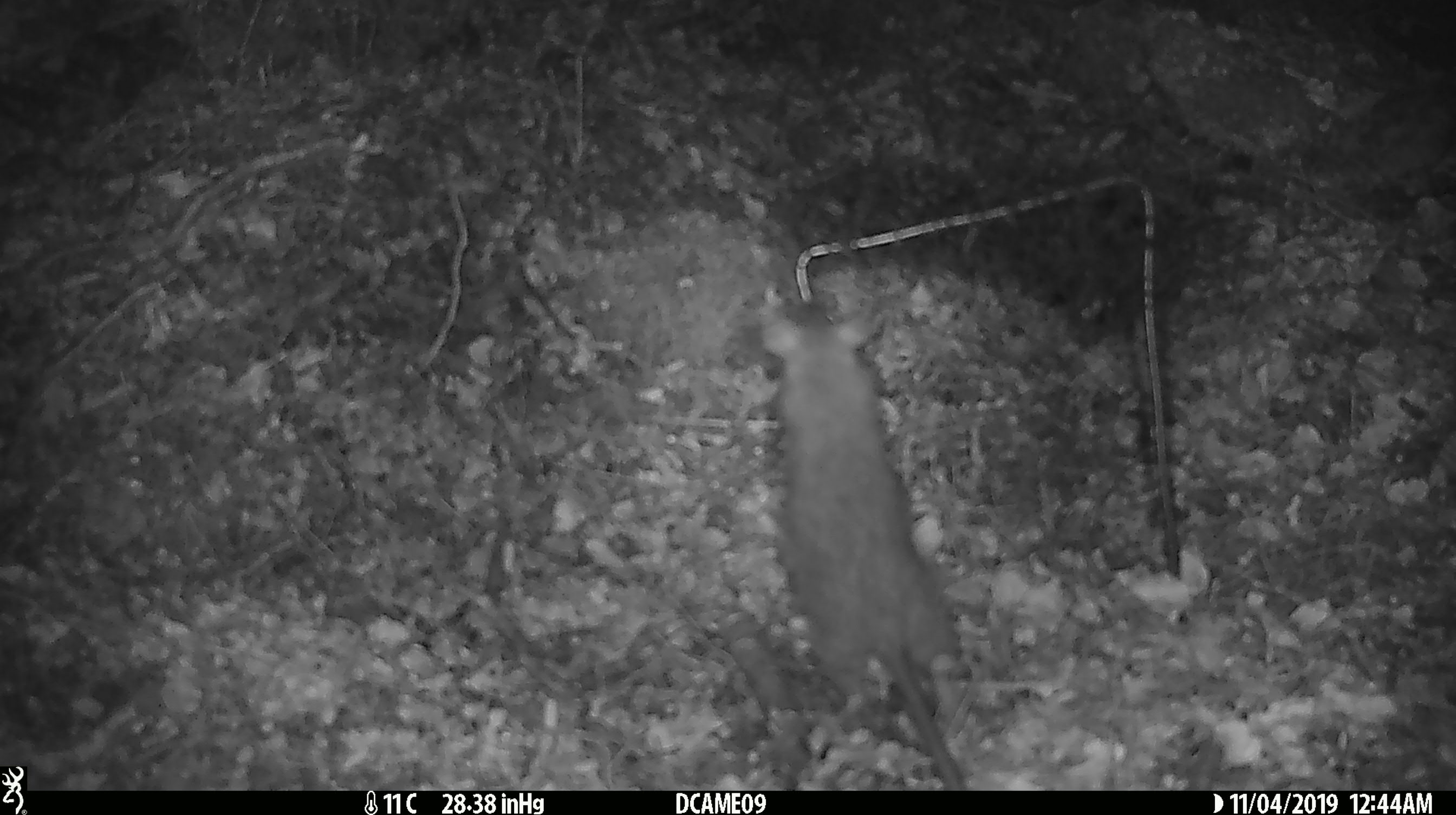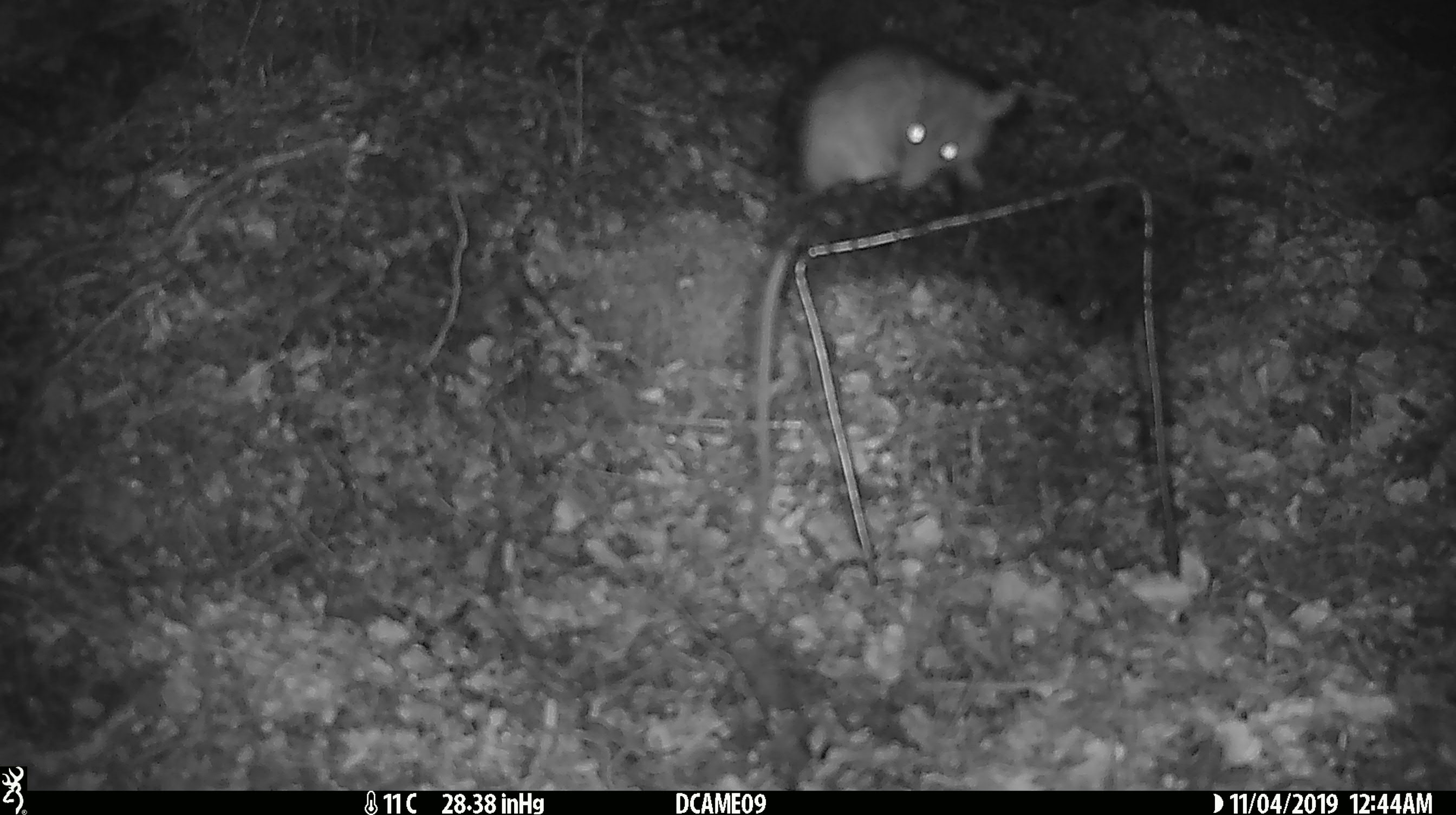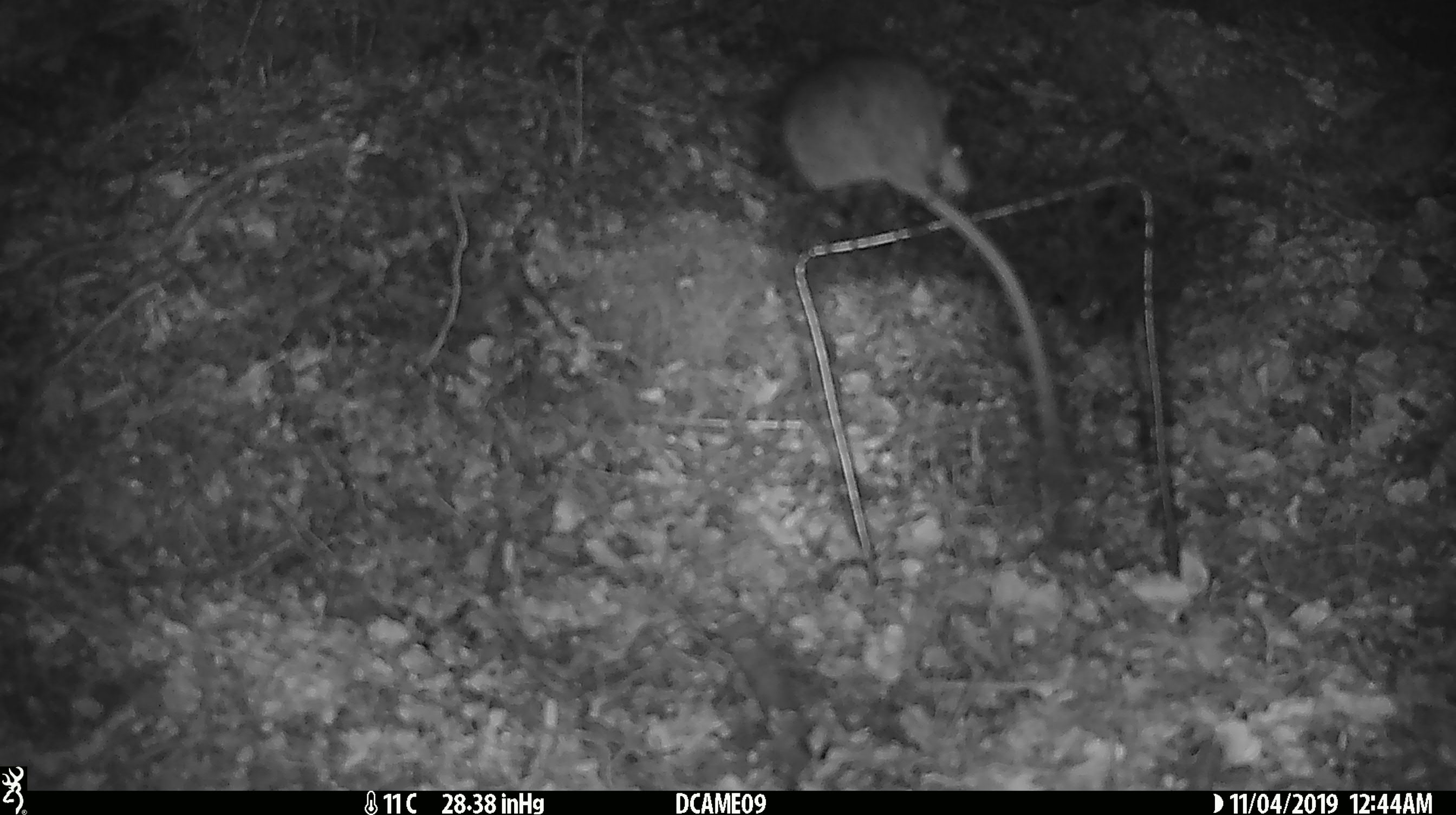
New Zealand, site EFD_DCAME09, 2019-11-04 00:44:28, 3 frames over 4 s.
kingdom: Animalia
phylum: Chordata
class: Mammalia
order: Rodentia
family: Muridae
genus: Rattus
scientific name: Rattus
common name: rat